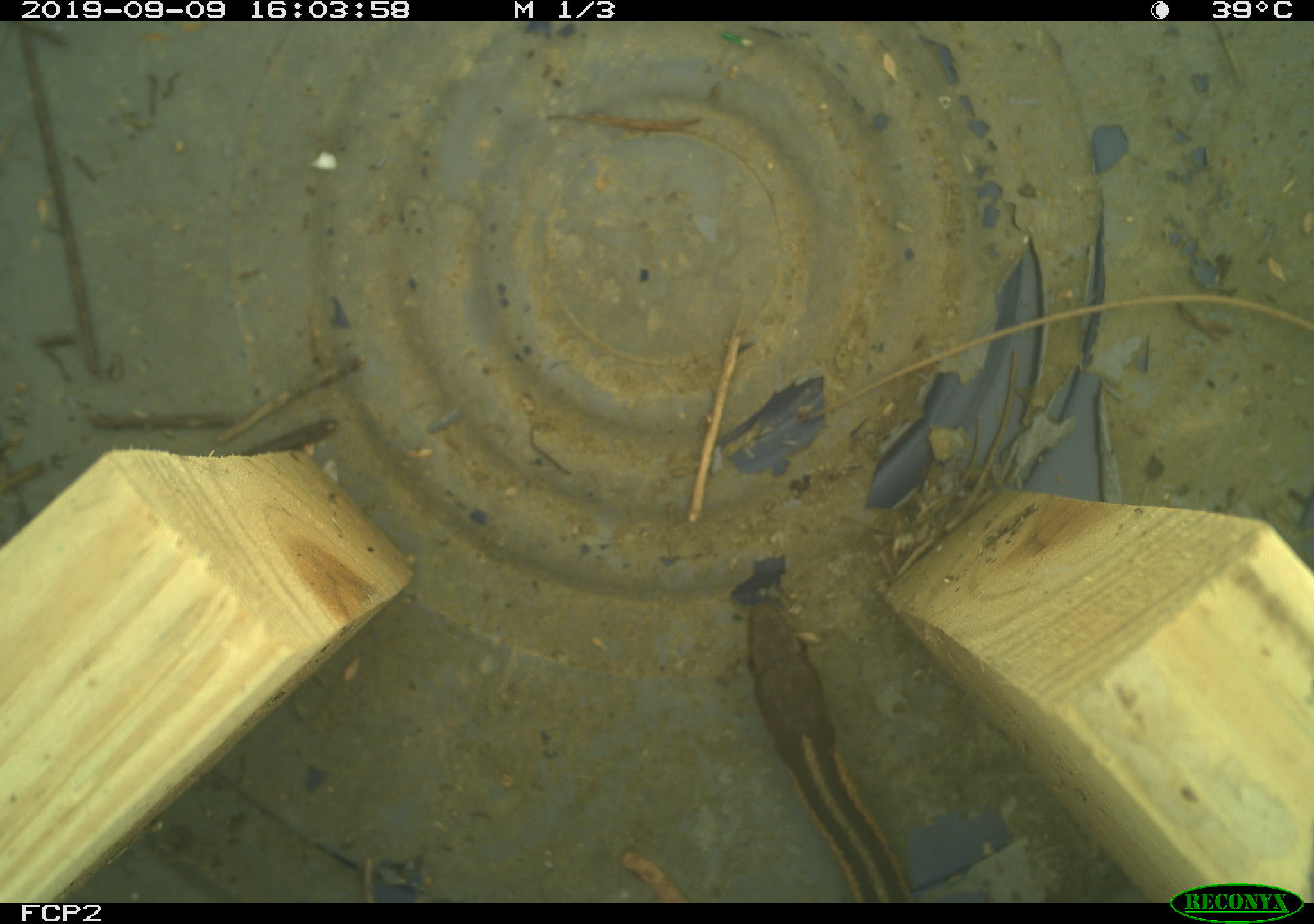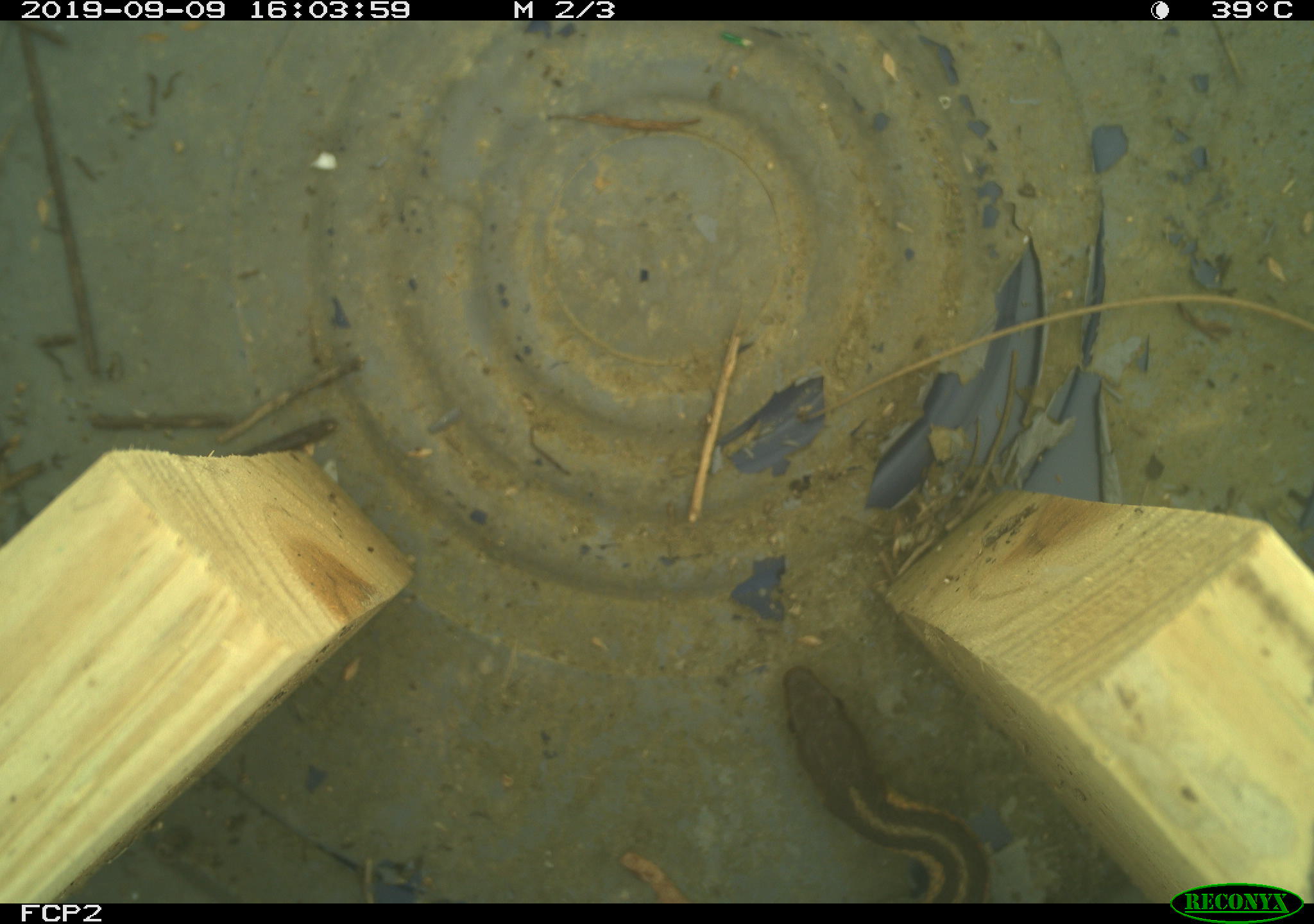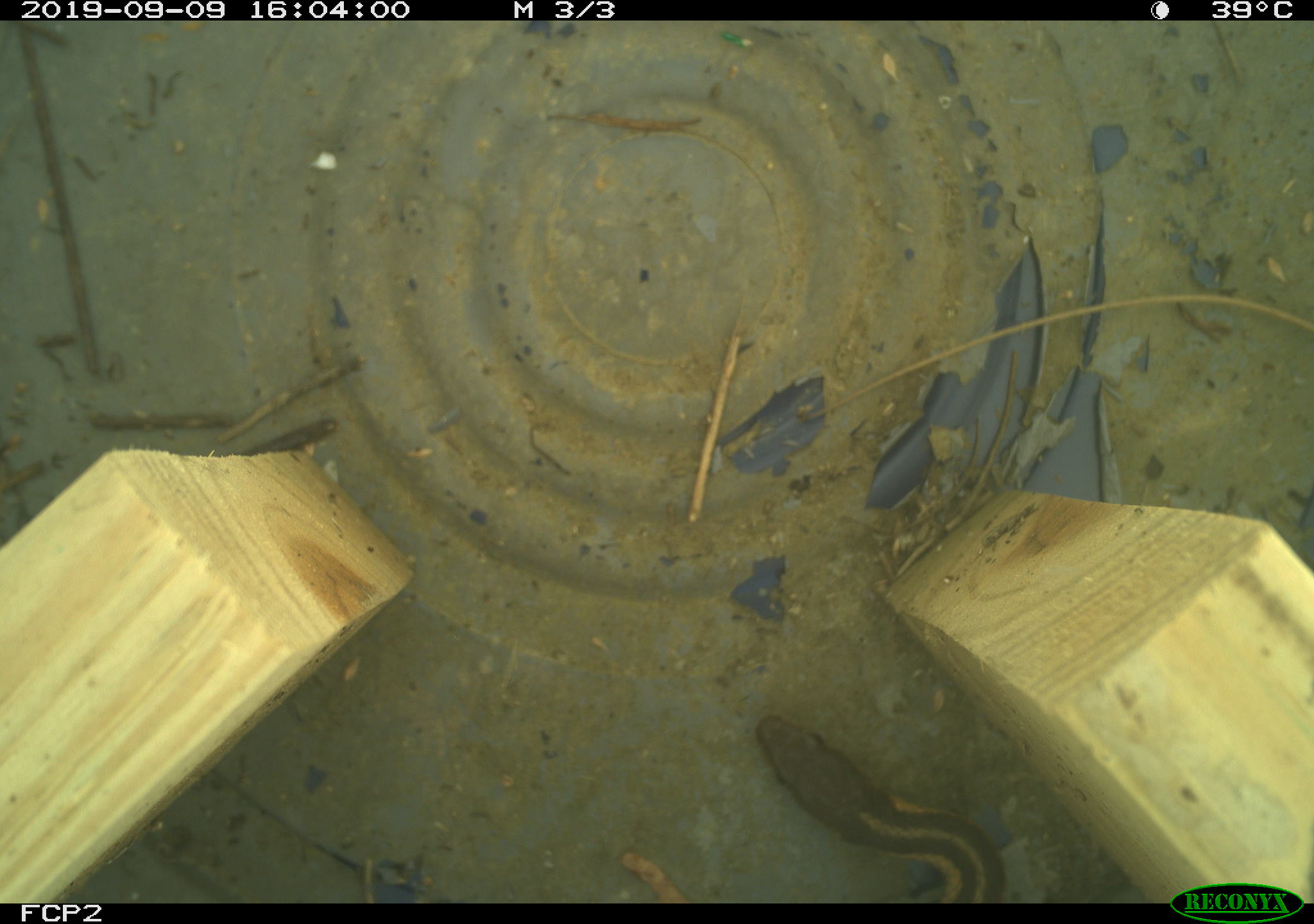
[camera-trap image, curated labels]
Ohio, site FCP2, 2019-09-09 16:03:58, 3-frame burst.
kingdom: Animalia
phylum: Chordata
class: Reptilia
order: Squamata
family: Colubridae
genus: Thamnophis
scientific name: Thamnophis sirtalis sirtalis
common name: eastern gartersnake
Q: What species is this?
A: Eastern gartersnake (Thamnophis sirtalis sirtalis).